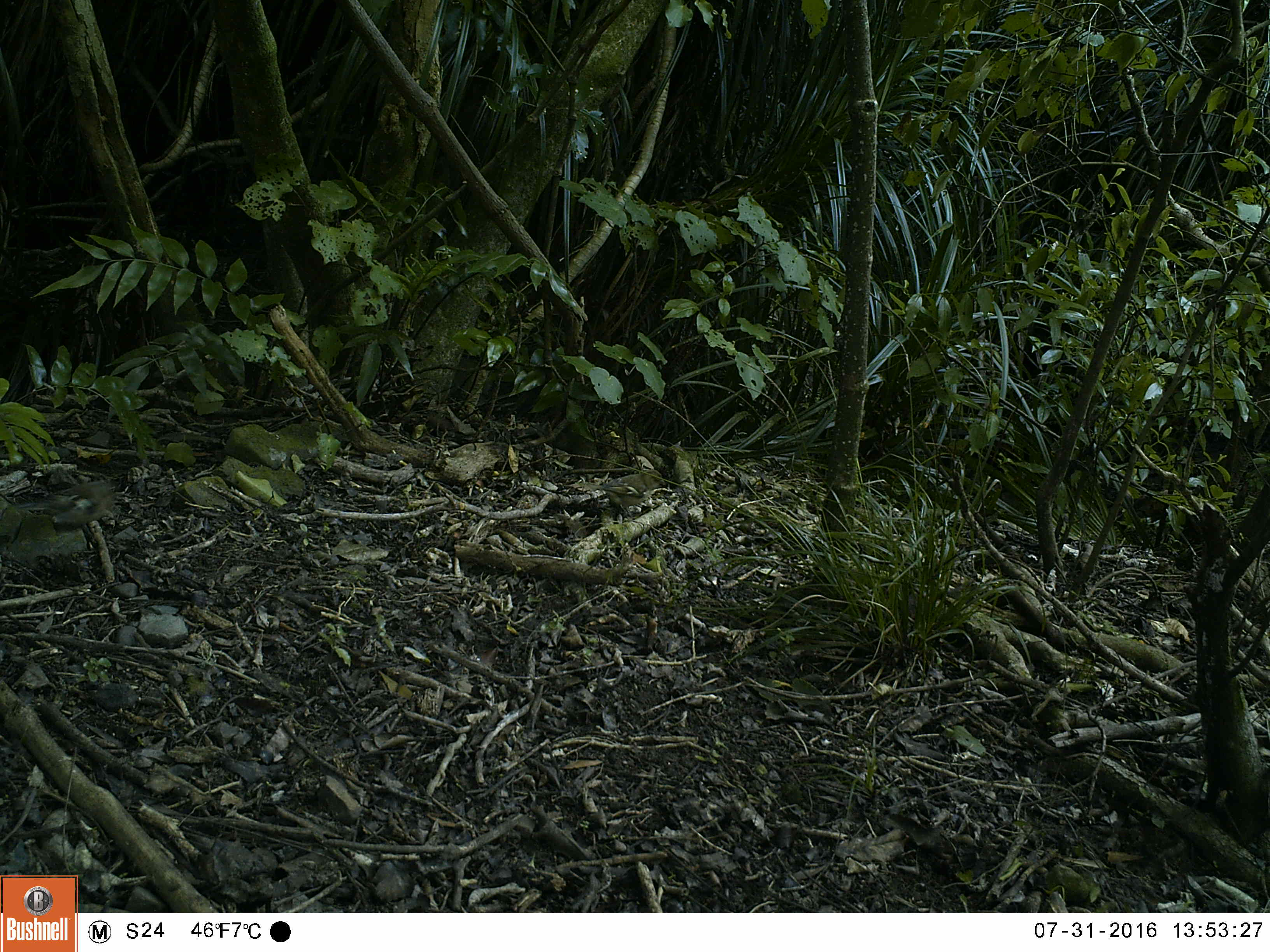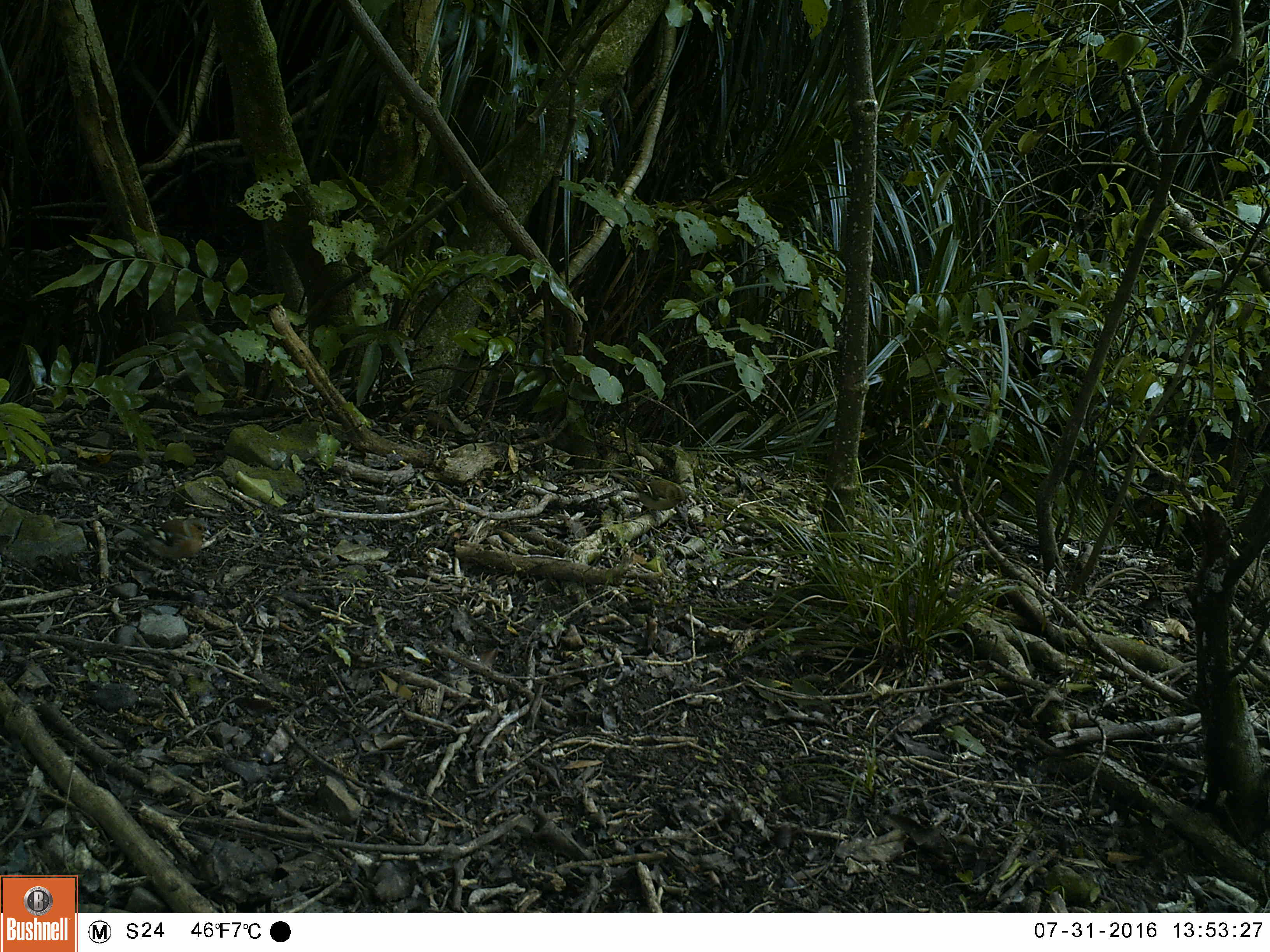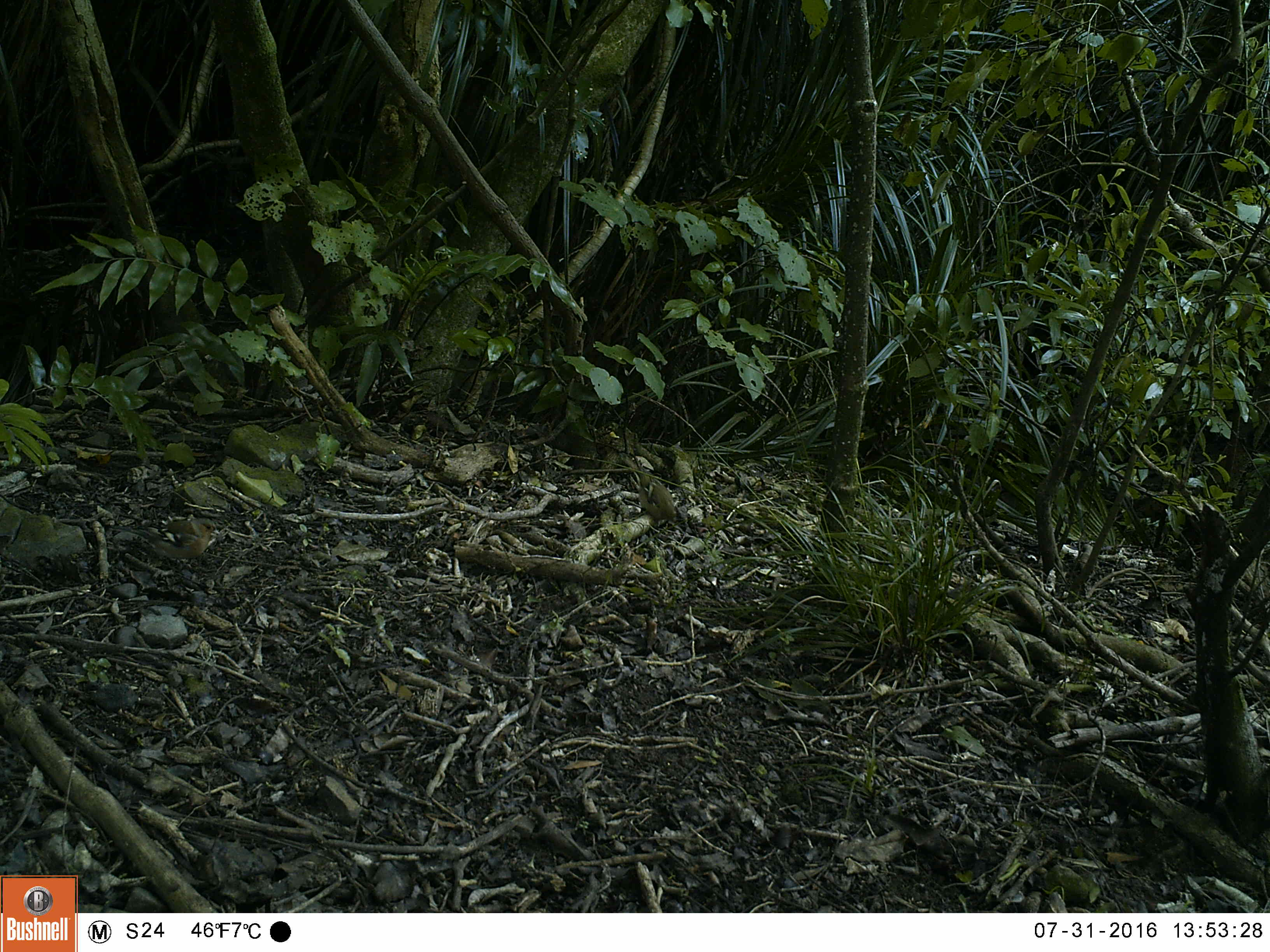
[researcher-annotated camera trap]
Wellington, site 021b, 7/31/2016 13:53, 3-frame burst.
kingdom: Animalia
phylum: Chordata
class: Aves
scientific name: Aves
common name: bird